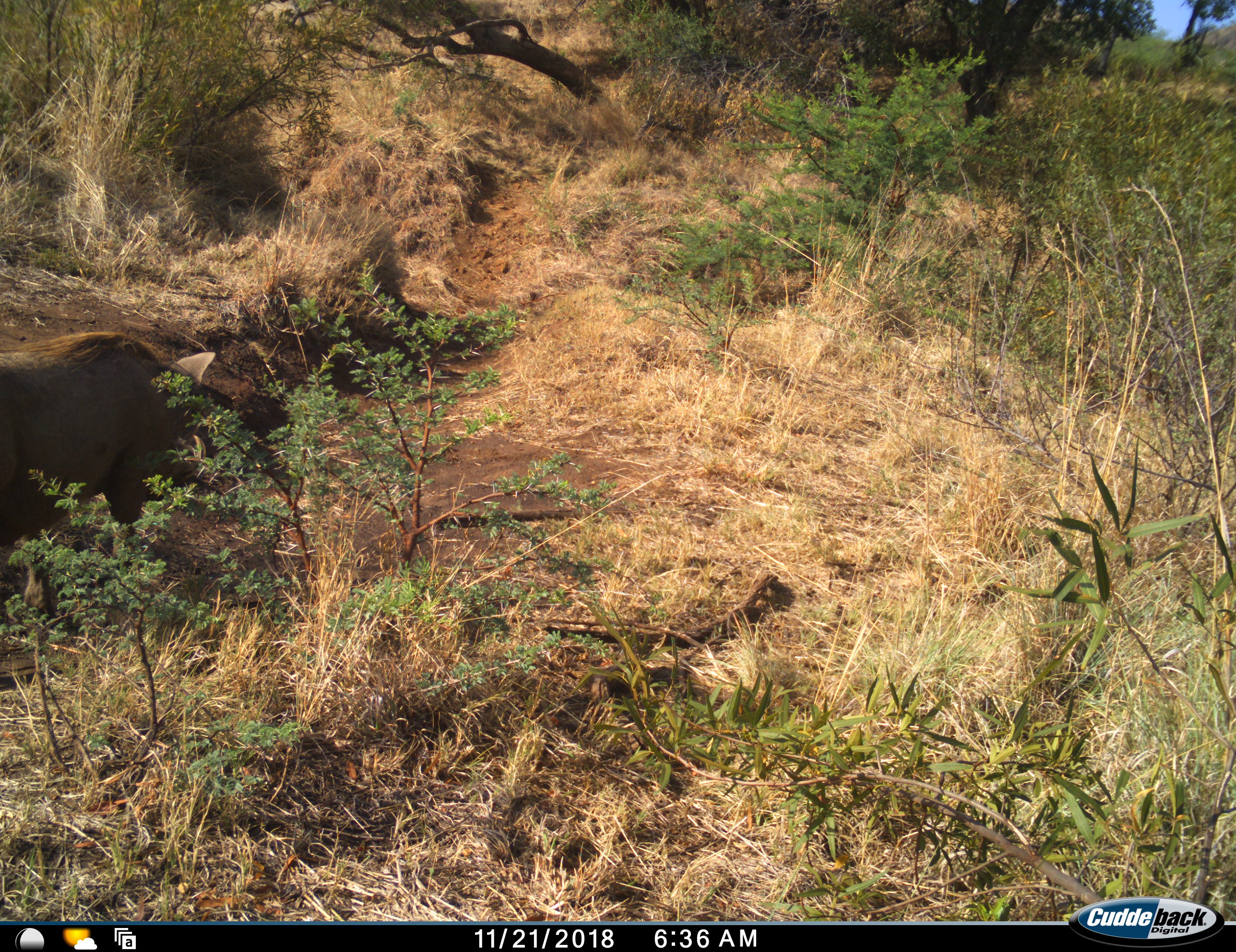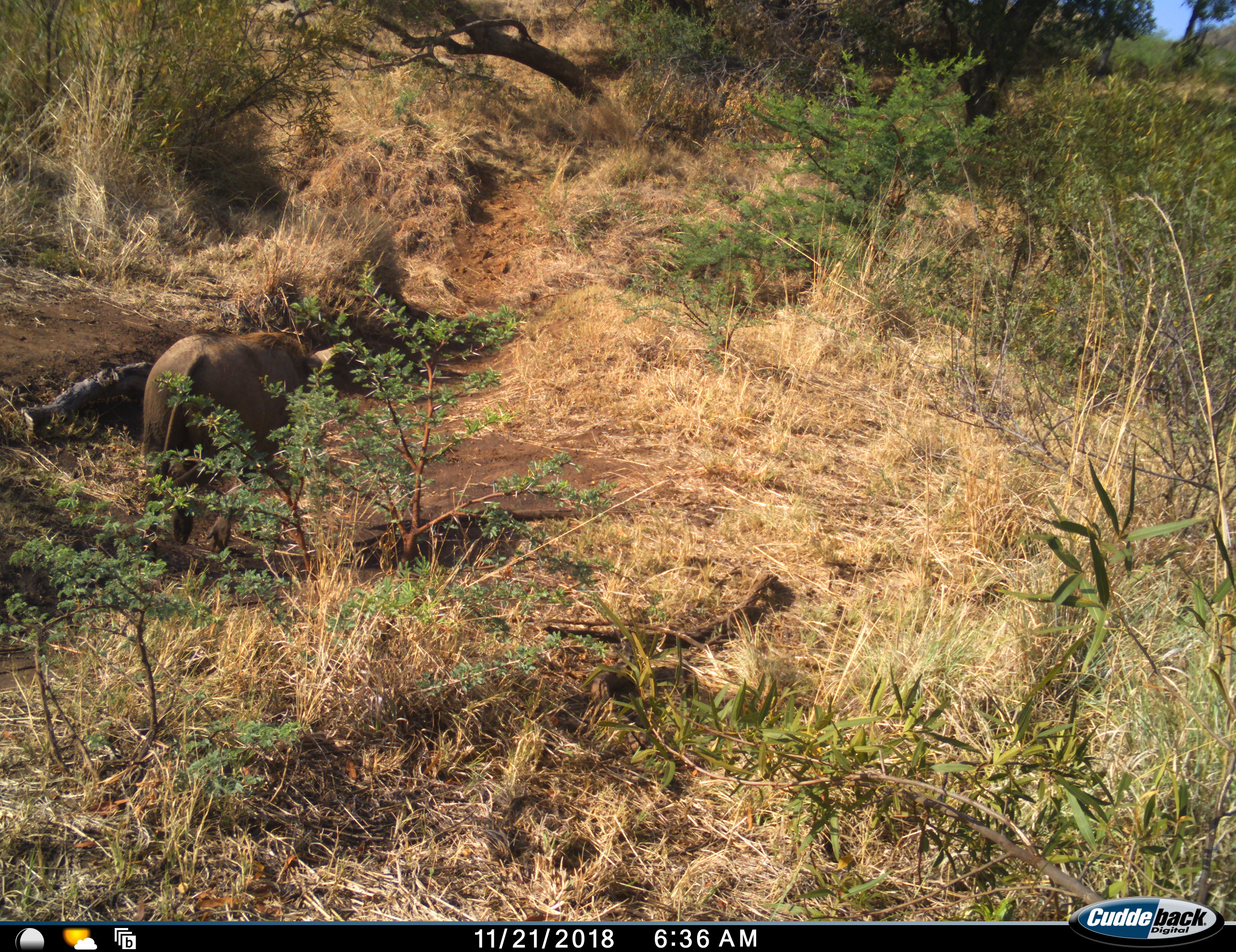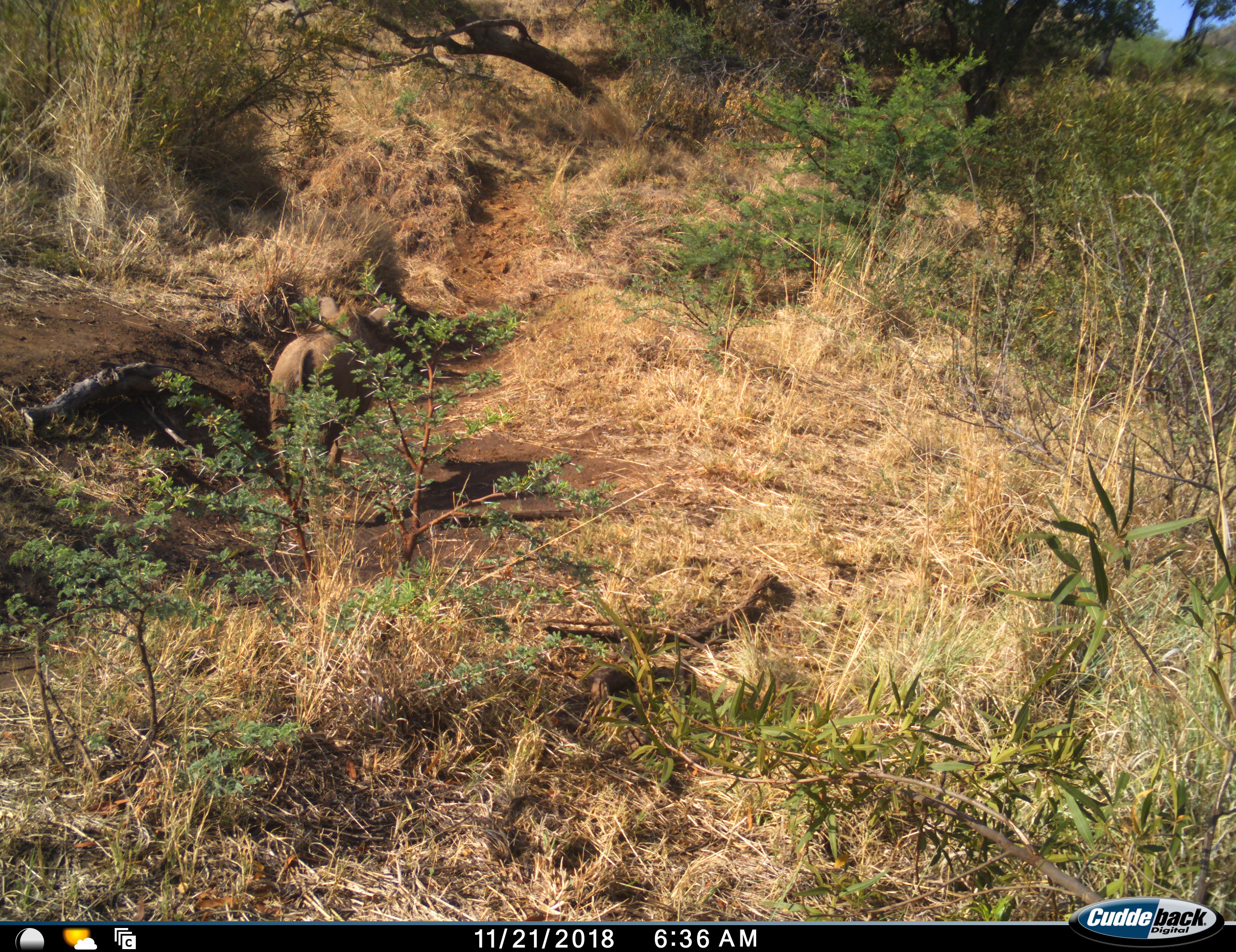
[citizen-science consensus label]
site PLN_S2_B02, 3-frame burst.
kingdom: Animalia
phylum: Chordata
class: Mammalia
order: Artiodactyla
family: Suidae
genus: Phacochoerus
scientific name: Phacochoerus africanus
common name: warthog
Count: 1.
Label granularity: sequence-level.